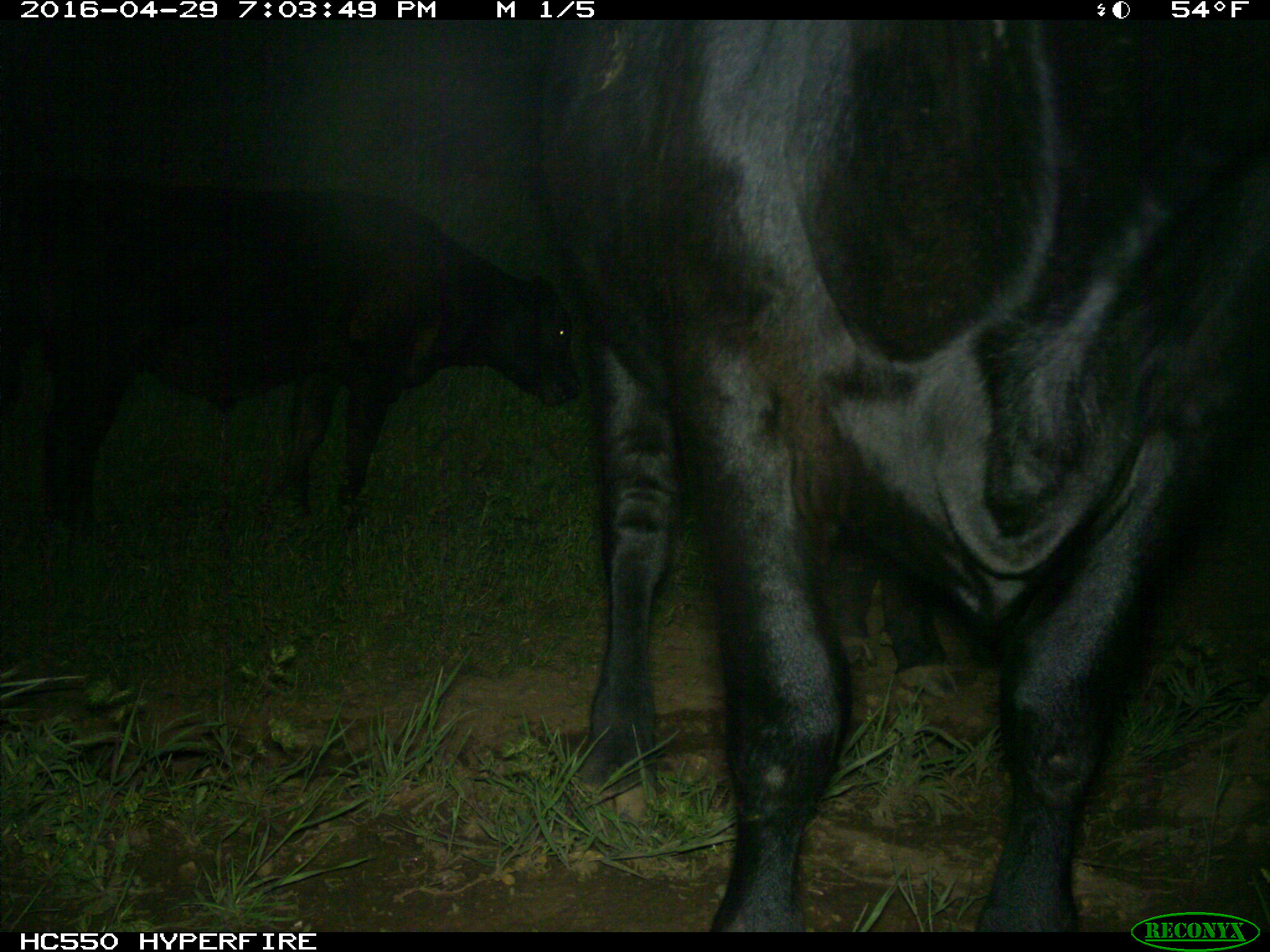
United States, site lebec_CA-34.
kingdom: Animalia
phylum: Chordata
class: Mammalia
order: Artiodactyla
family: Bovidae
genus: Bos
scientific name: Bos taurus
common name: domestic cow